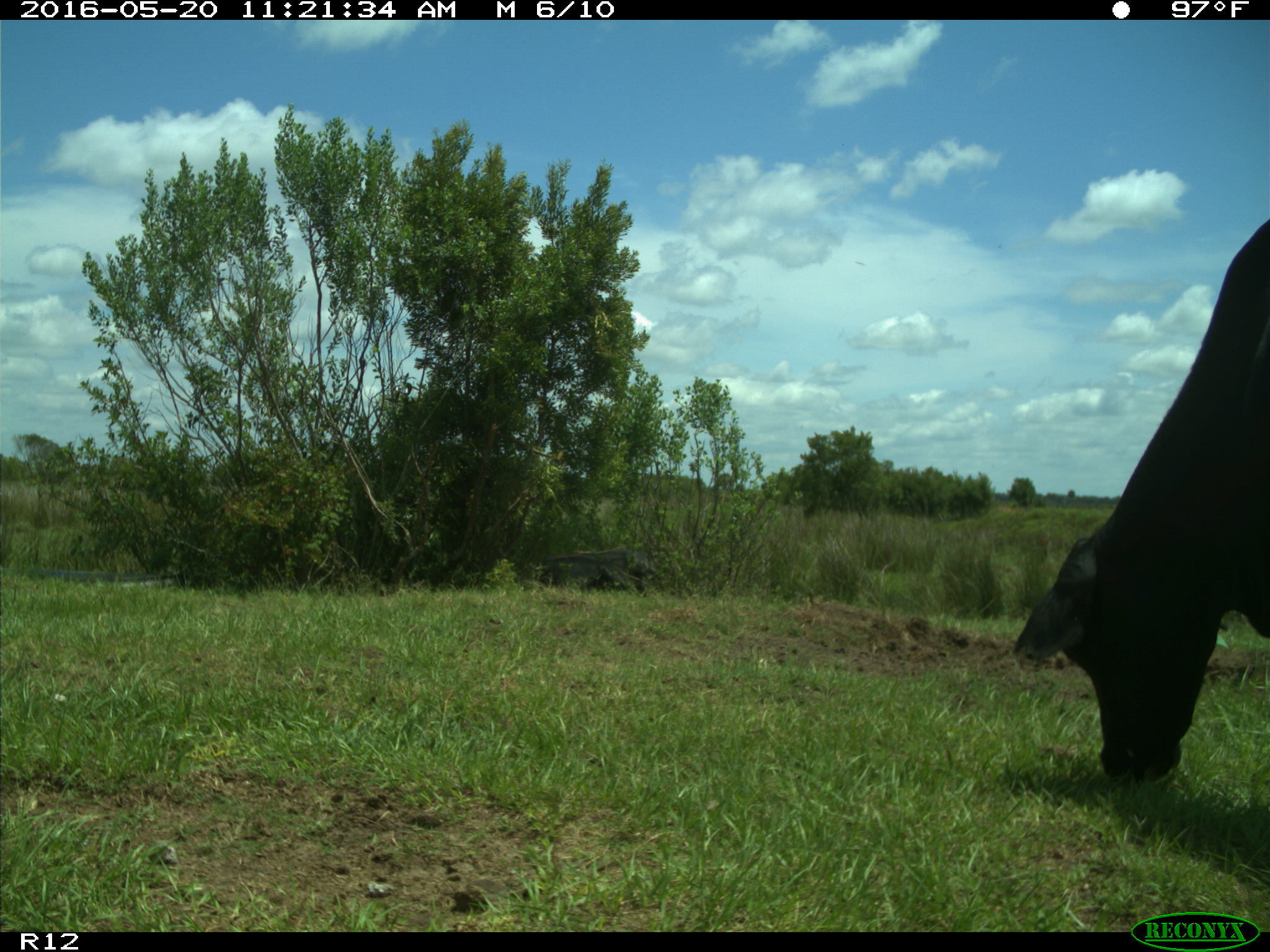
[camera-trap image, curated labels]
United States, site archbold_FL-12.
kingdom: Animalia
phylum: Chordata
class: Mammalia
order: Artiodactyla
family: Bovidae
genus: Bos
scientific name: Bos taurus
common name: domestic cow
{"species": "Bos taurus (domestic cow)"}